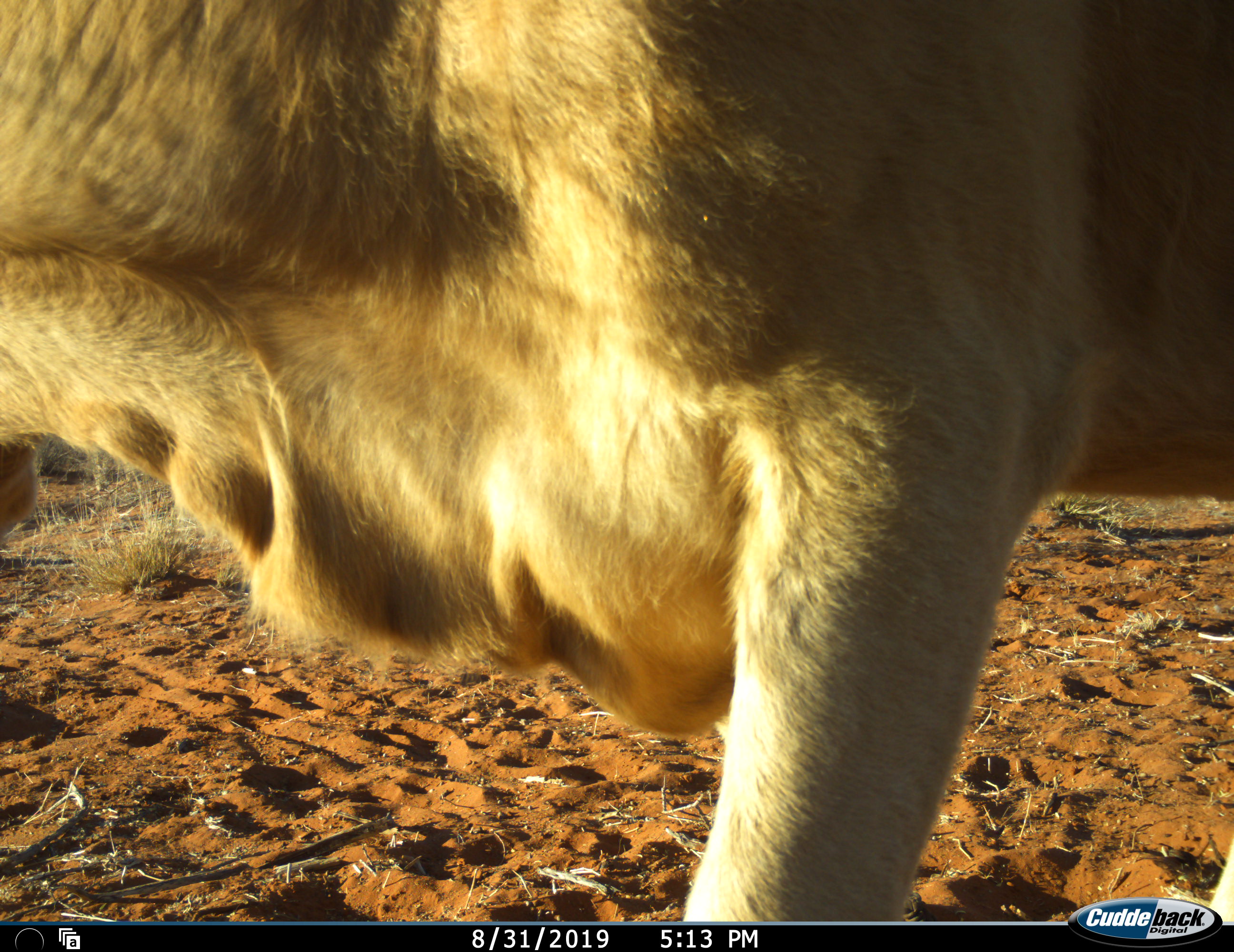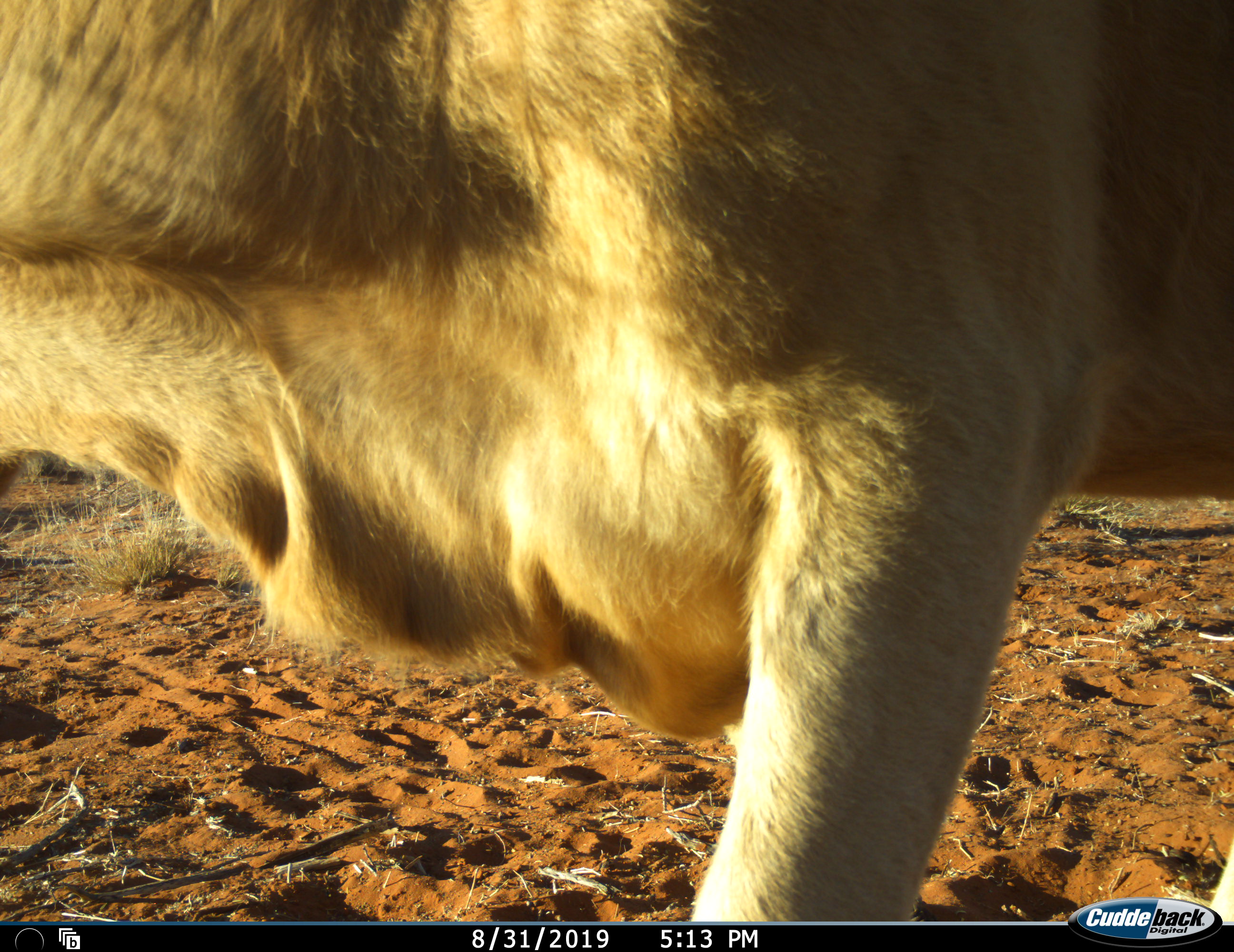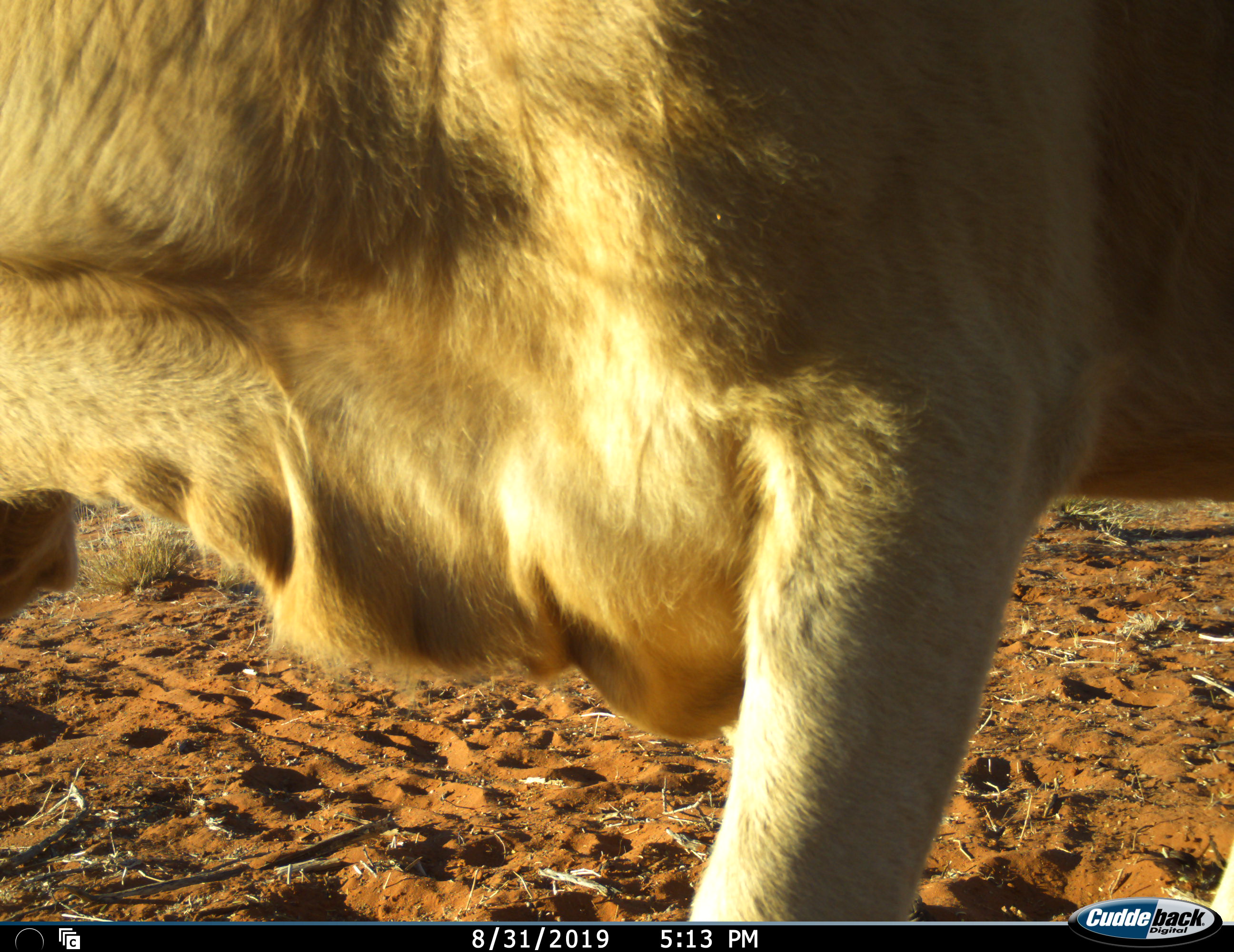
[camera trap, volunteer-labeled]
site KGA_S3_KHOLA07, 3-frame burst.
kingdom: Animalia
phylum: Chordata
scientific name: Vertebrata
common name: domestic animal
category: domesticanimal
Domesticanimal (domestic animal) (Vertebrata), count 1. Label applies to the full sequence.